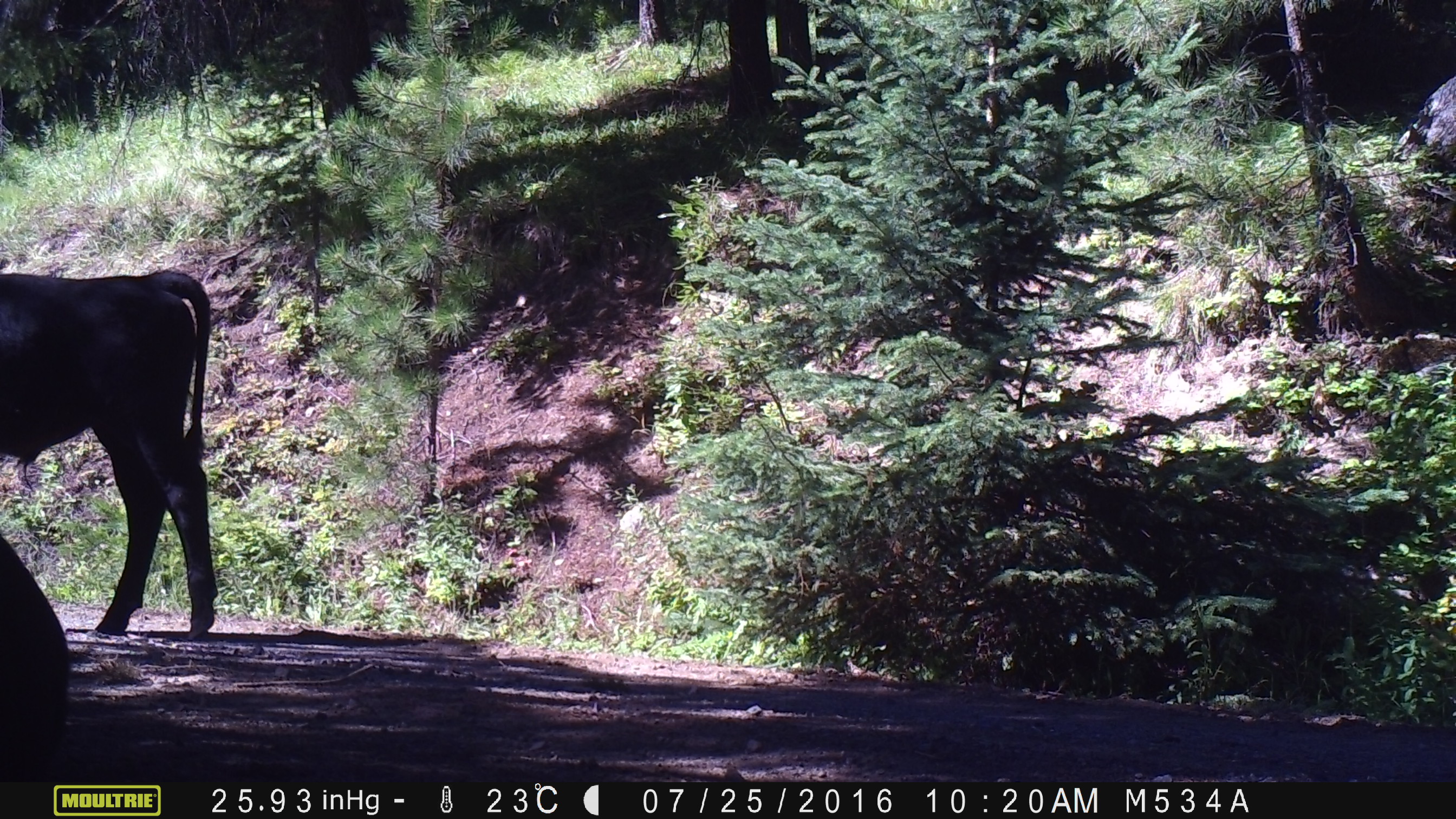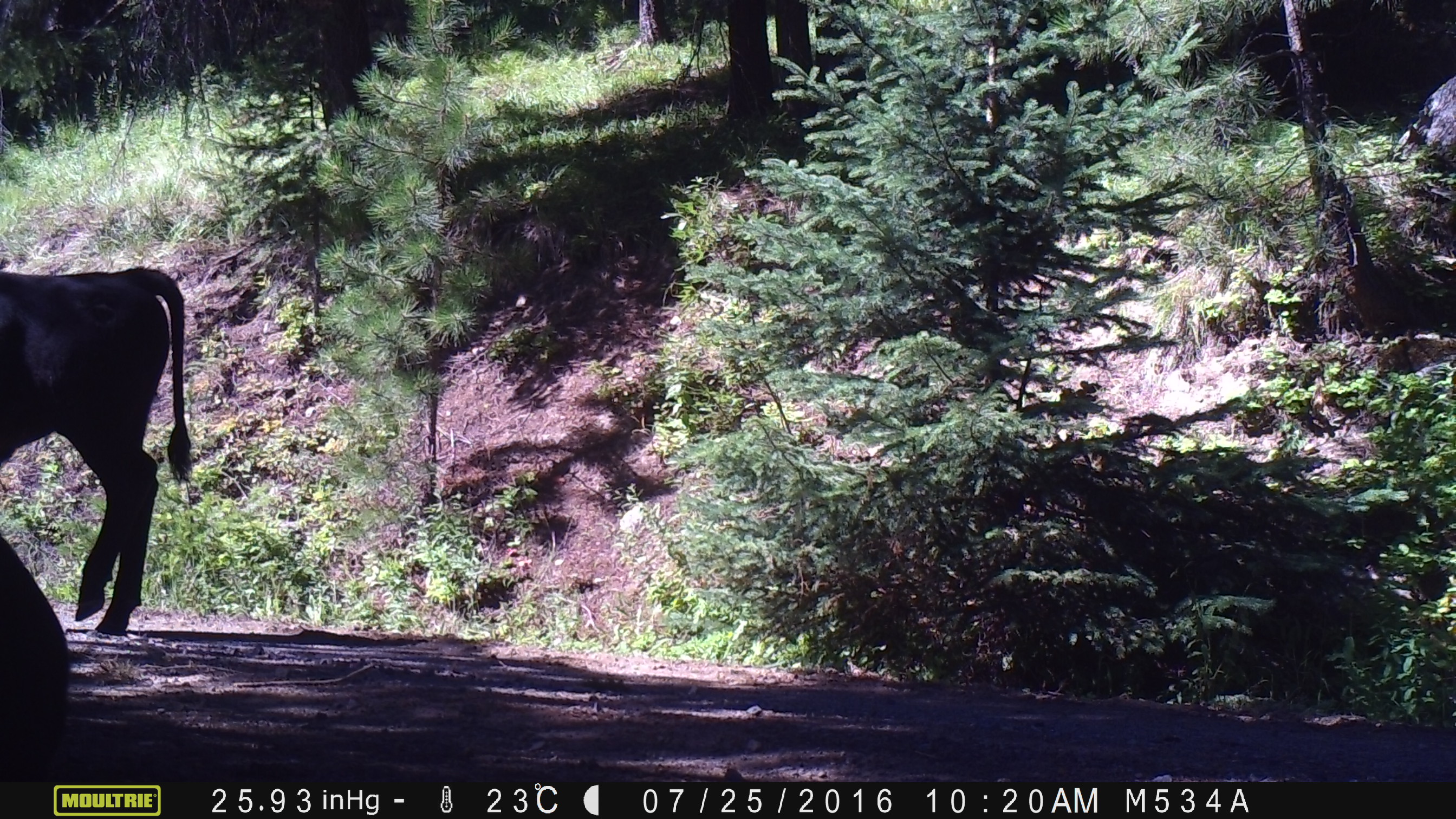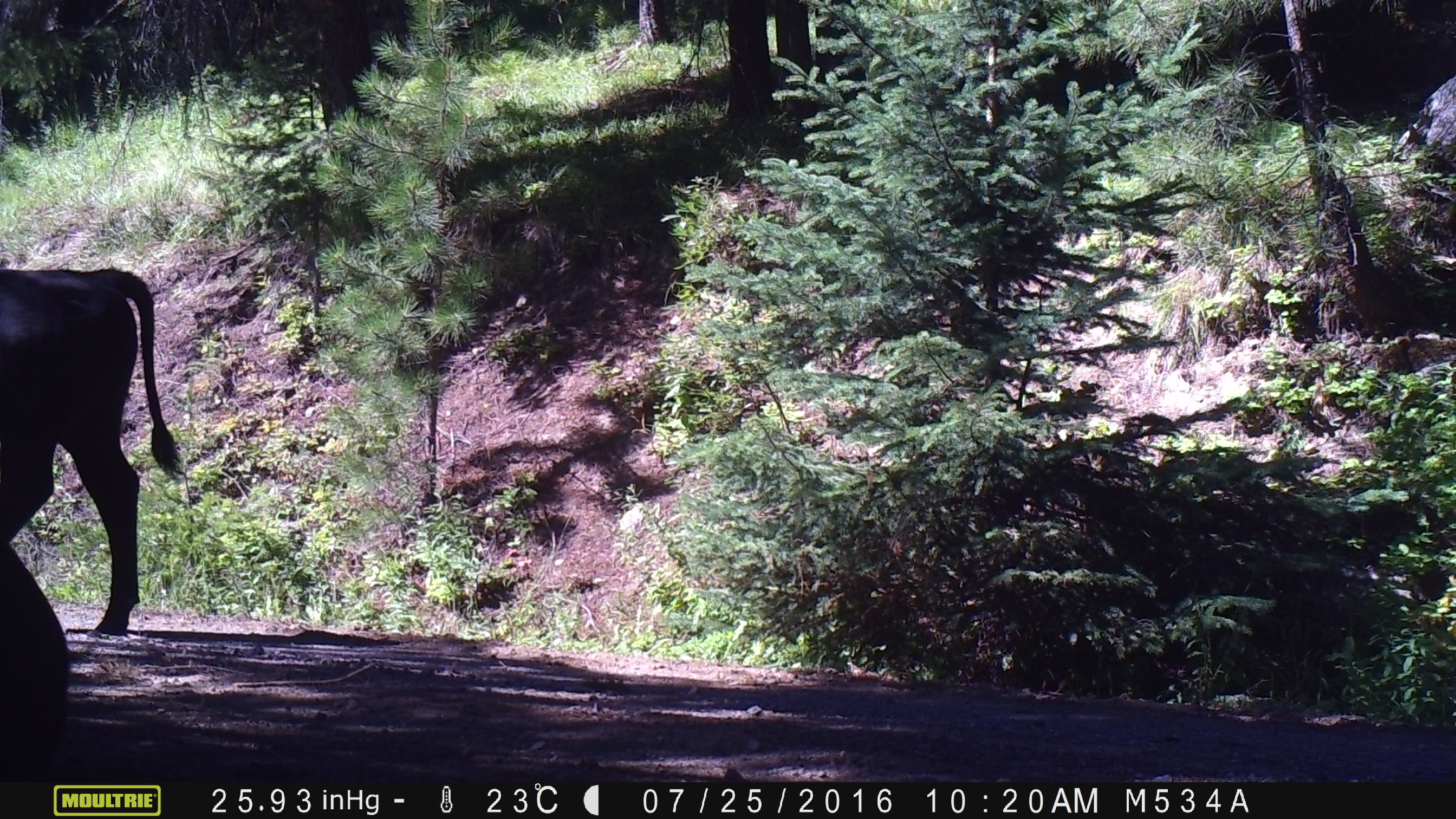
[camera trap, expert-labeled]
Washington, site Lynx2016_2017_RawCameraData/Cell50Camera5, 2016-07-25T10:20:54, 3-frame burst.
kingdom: Animalia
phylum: Chordata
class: Mammalia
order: Artiodactyla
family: Bovidae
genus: Bos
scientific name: Bos taurus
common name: domestic cattle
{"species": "domestic cattle (Bos taurus)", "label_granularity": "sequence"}